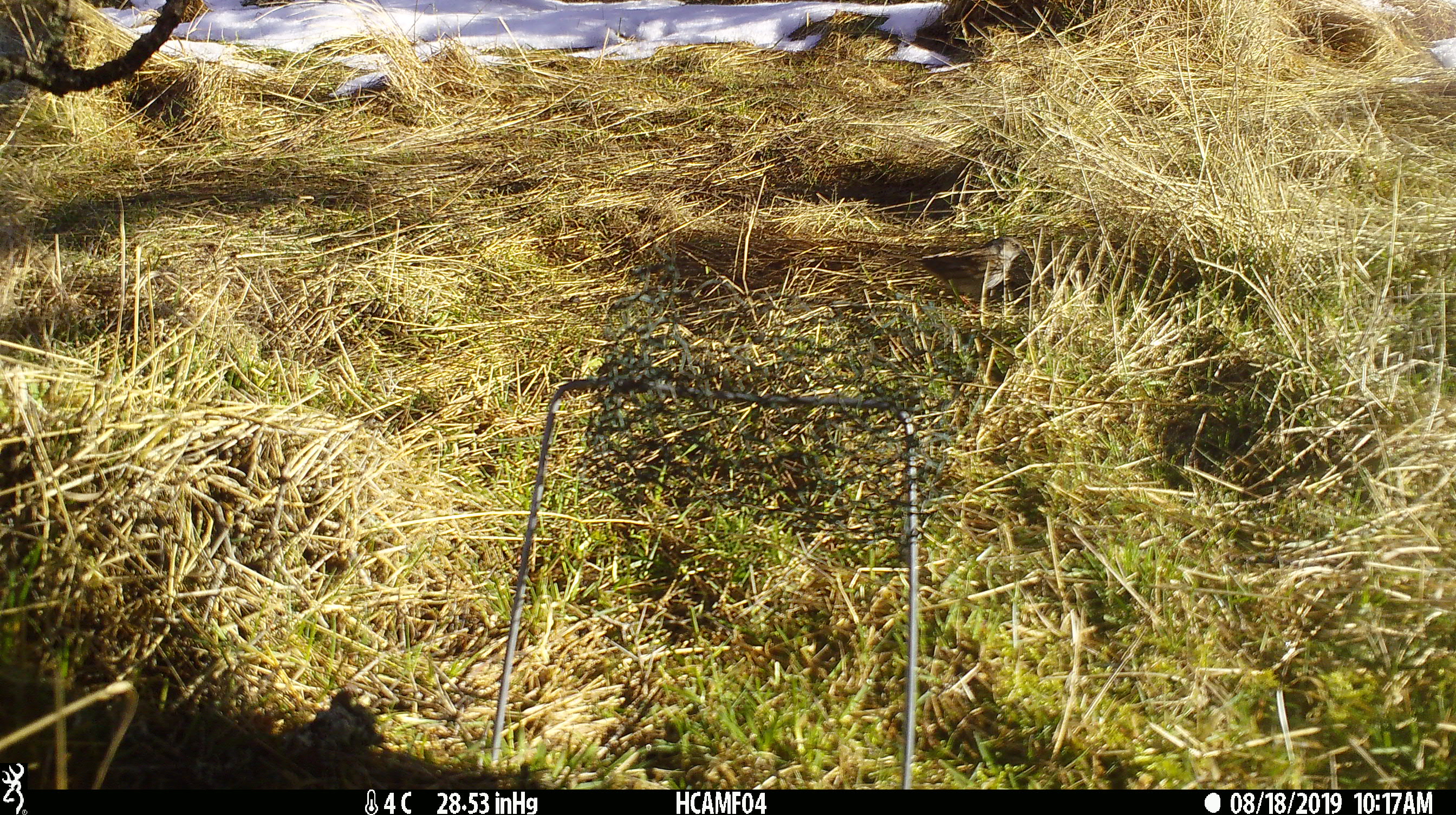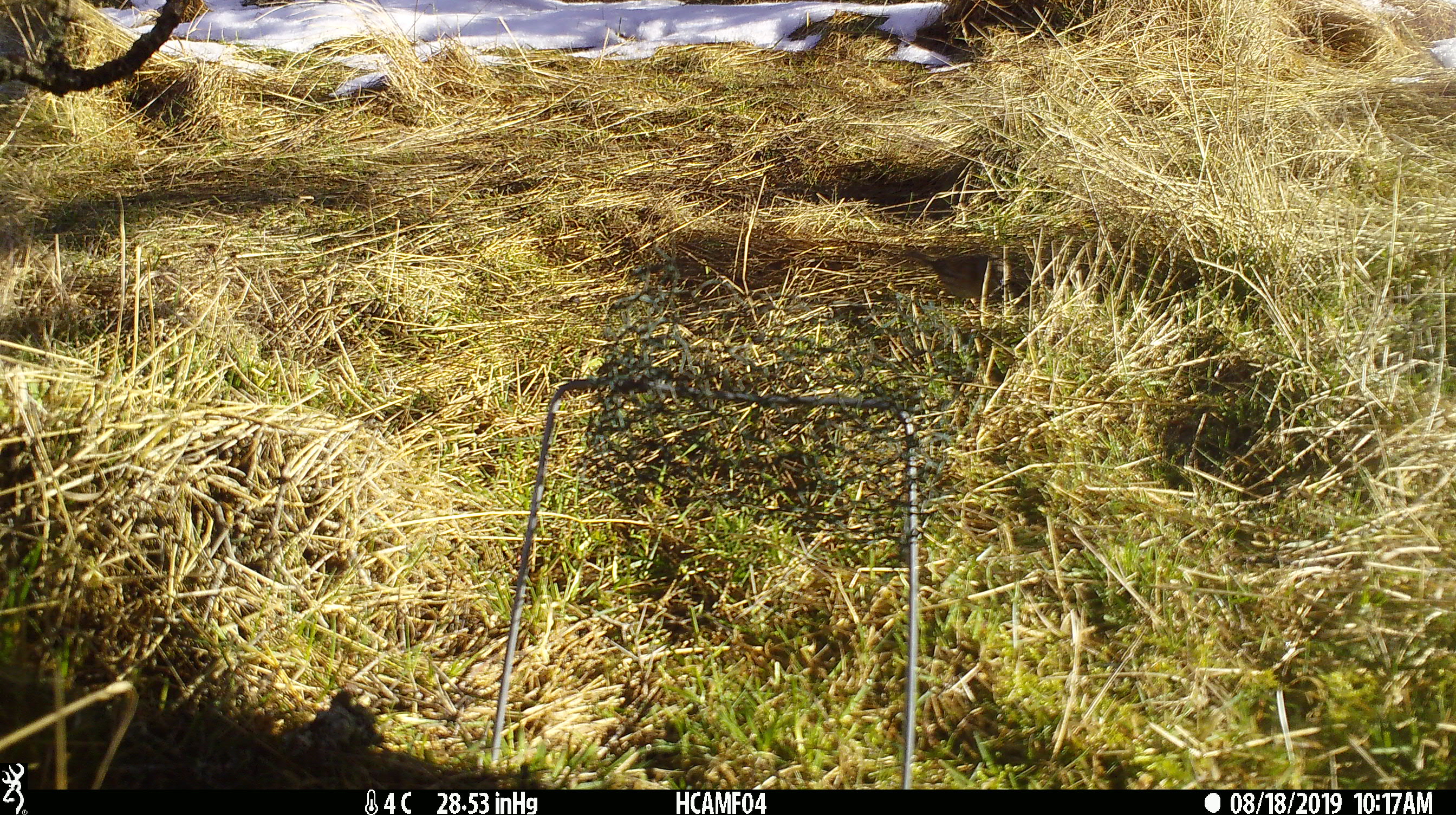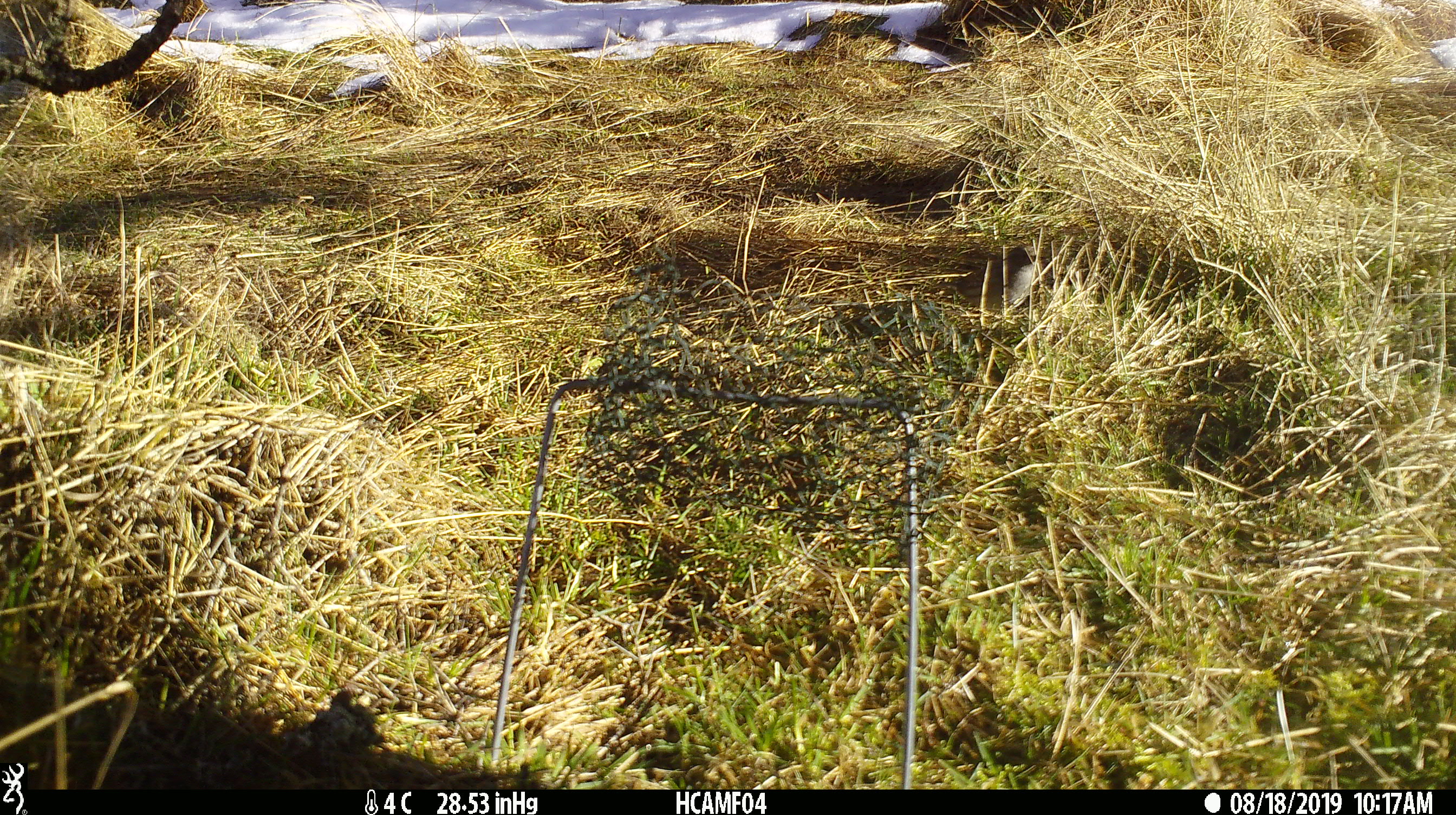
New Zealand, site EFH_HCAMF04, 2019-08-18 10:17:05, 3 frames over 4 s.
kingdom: Animalia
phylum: Chordata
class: Aves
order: Passeriformes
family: Prunellidae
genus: Prunella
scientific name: Prunella modularis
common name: dunnock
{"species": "dunnock (Prunella modularis)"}